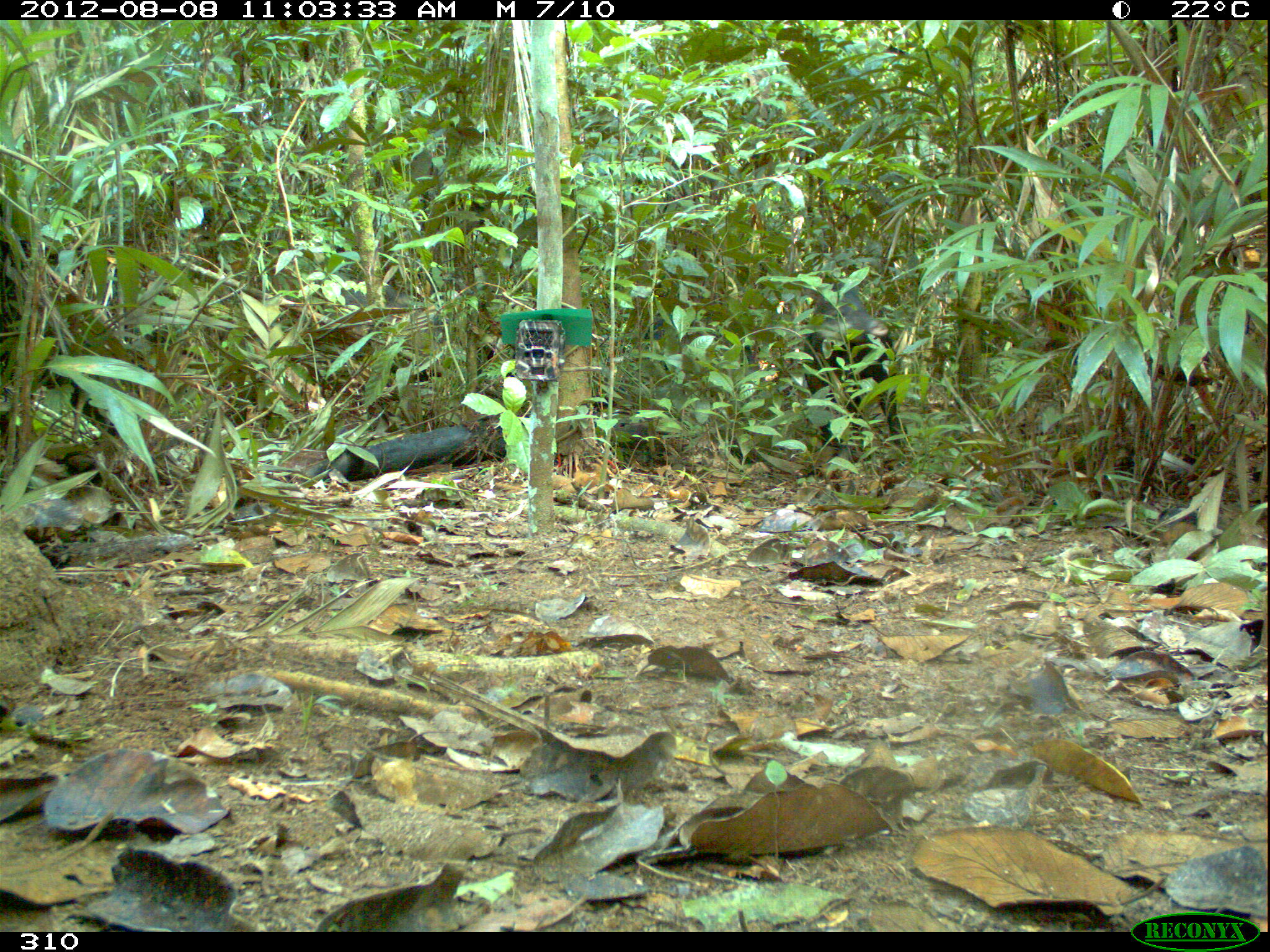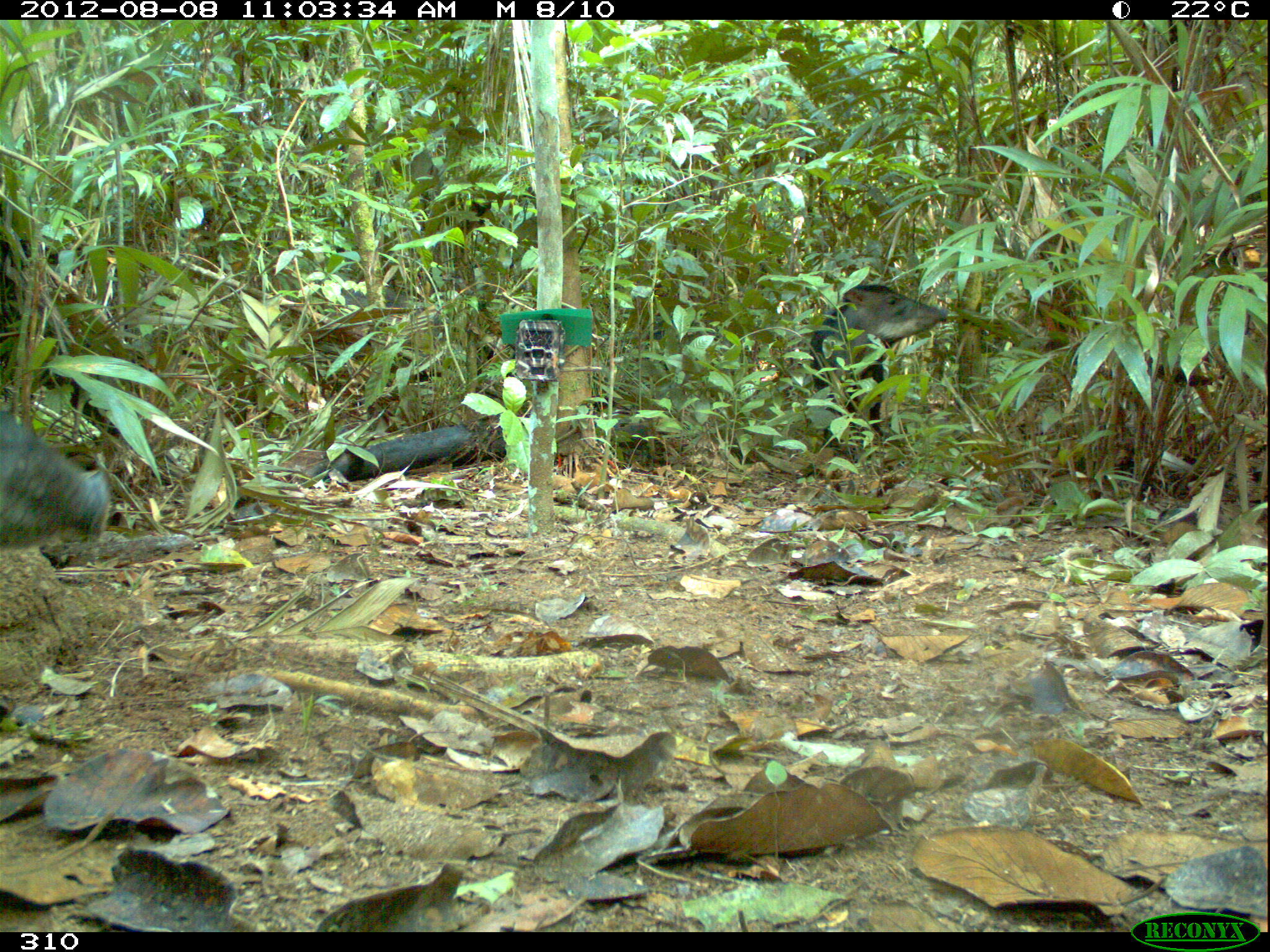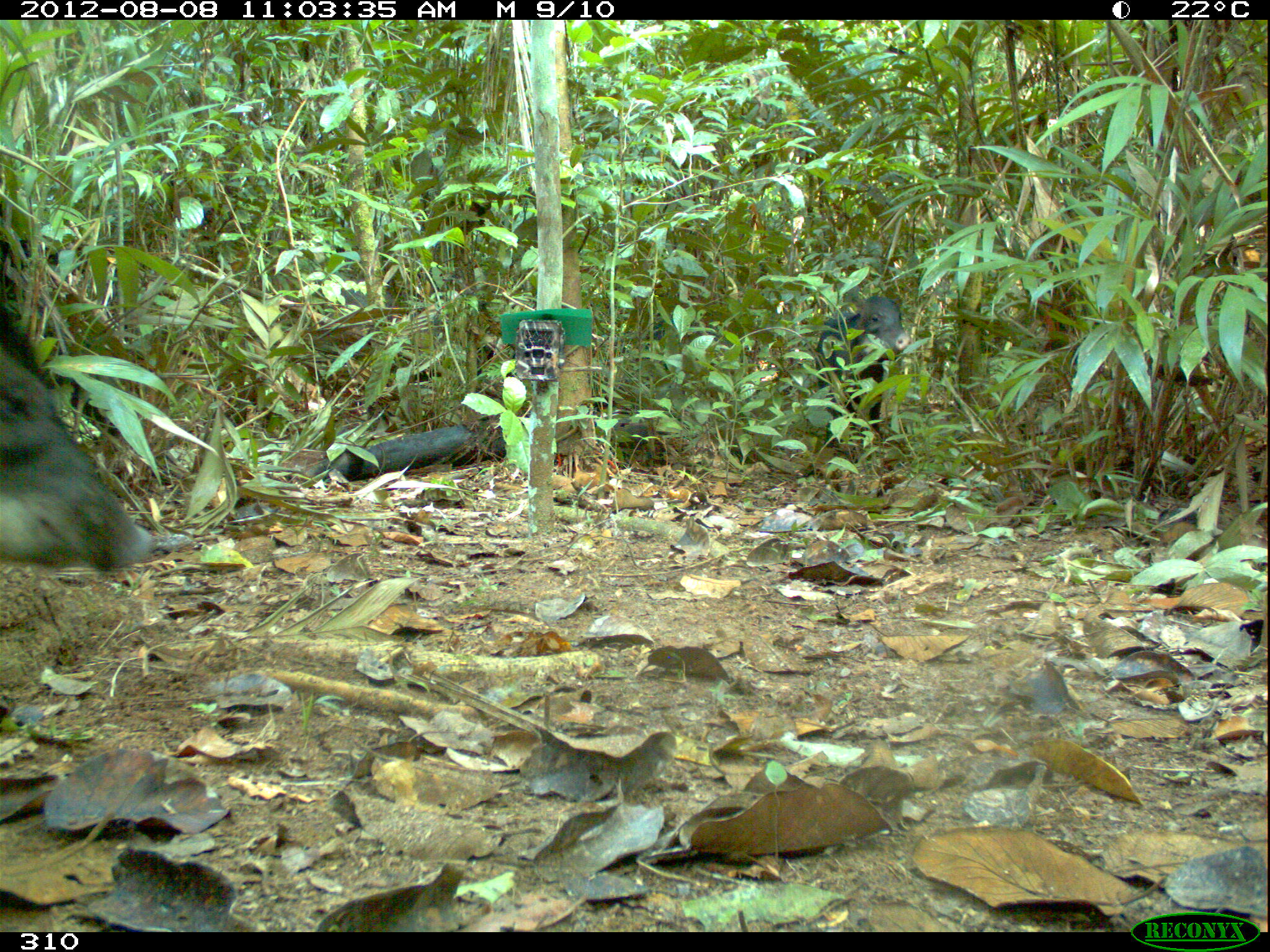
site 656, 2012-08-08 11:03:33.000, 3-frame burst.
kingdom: Animalia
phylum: Chordata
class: Mammalia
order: Artiodactyla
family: Tayassuidae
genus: Tayassu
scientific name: Tayassu pecari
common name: white-lipped peccary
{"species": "Tayassu pecari (white-lipped peccary)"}